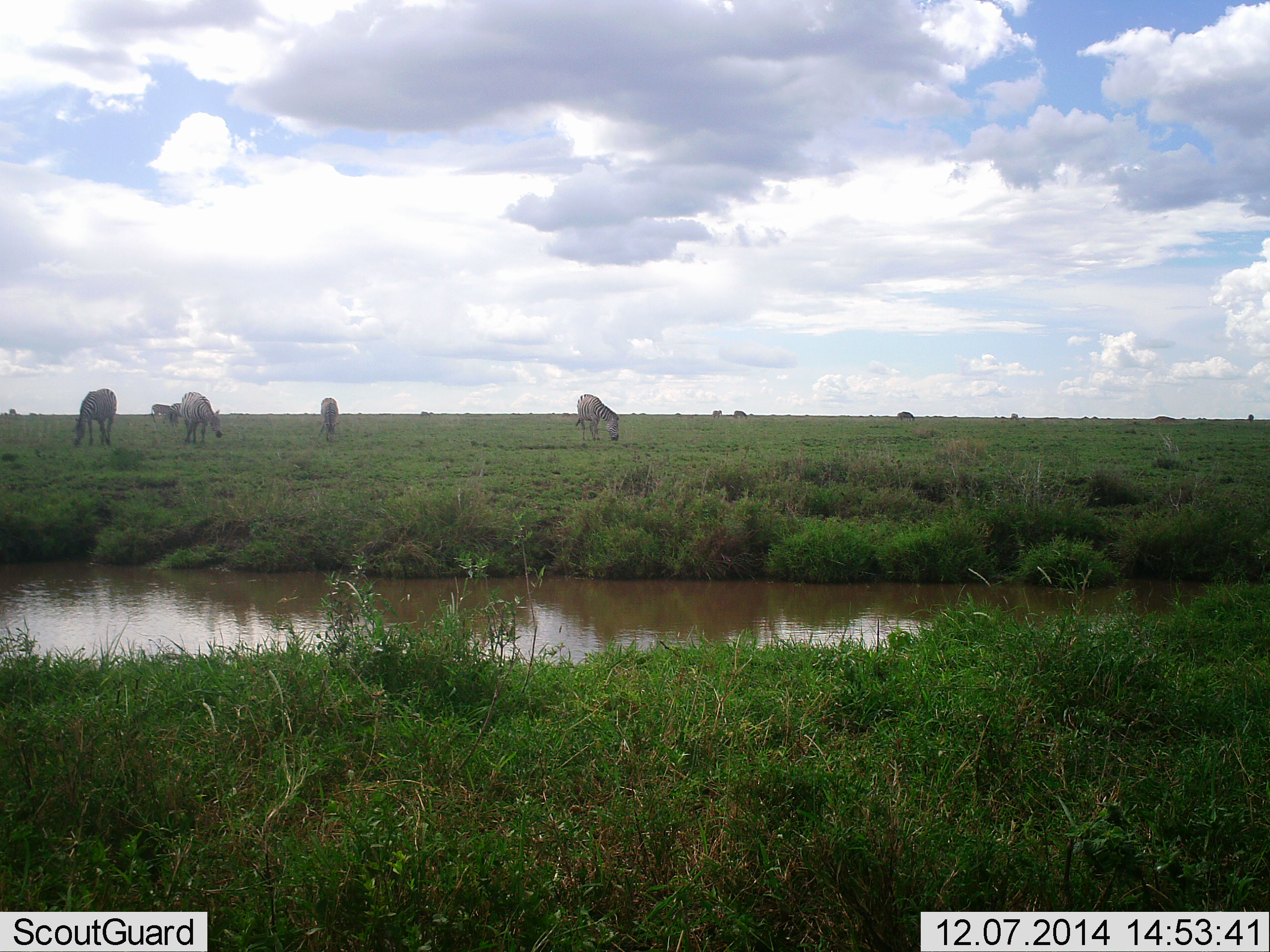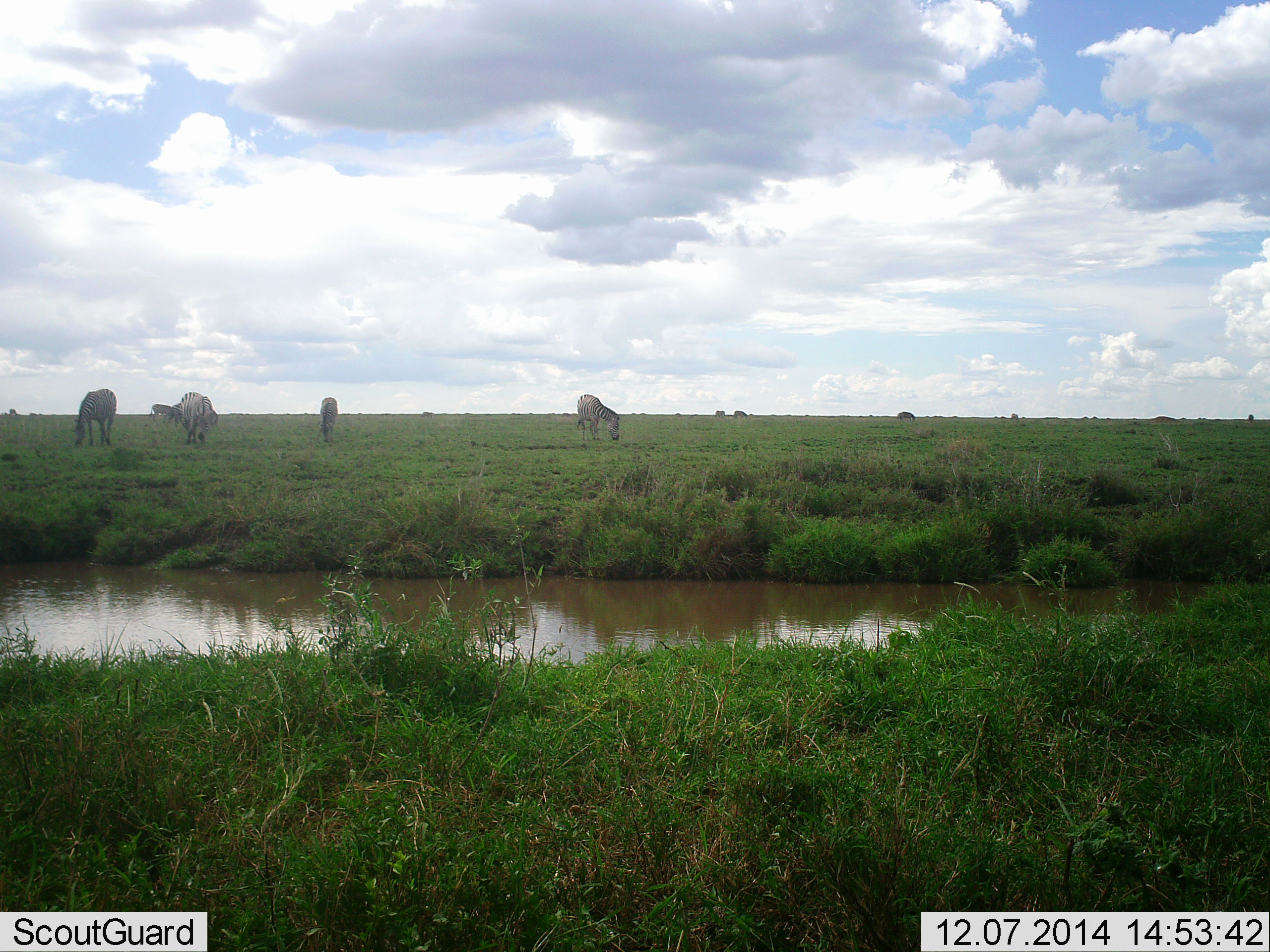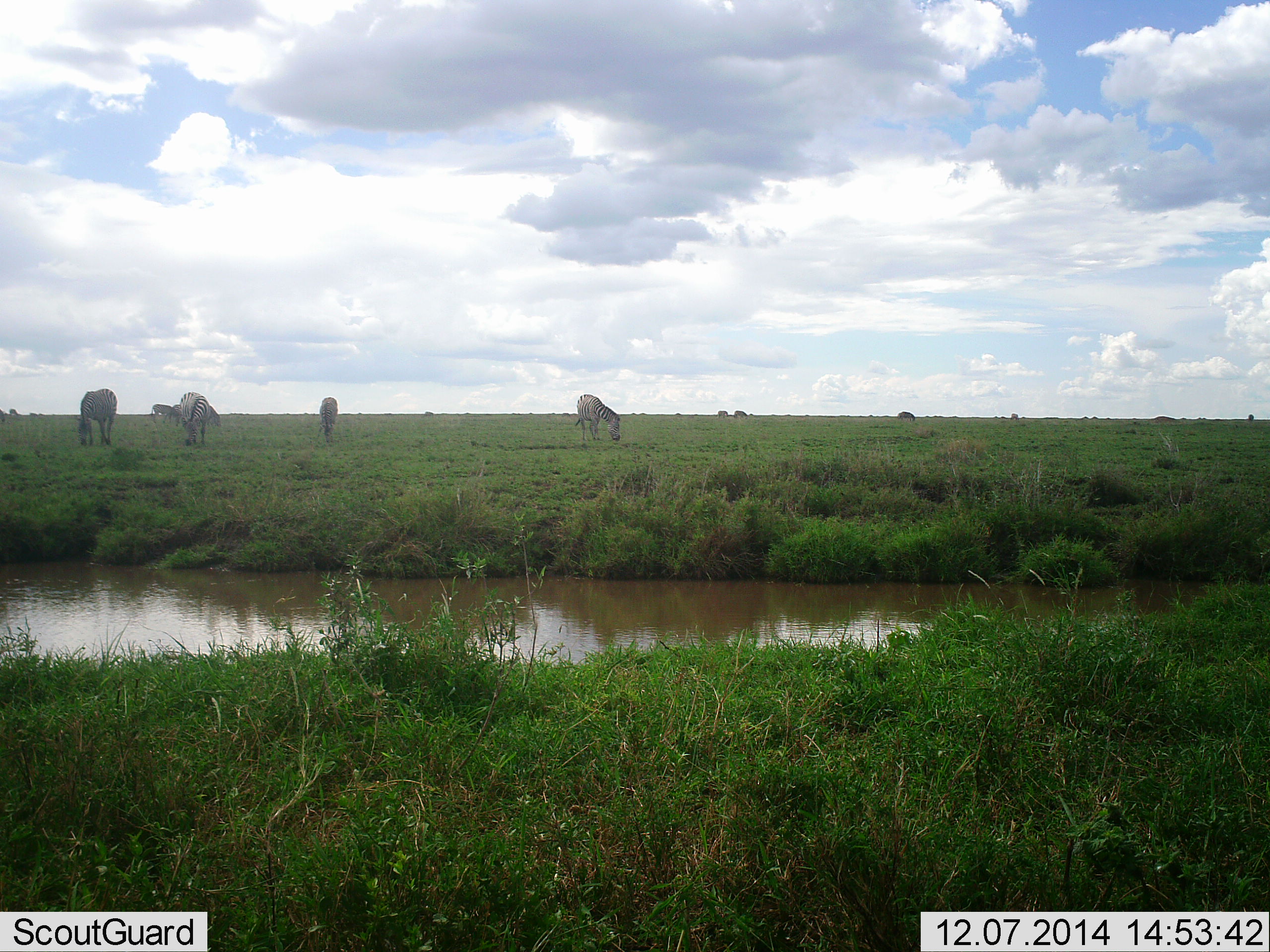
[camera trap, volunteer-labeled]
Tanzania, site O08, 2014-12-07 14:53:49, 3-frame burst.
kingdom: Animalia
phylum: Chordata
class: Mammalia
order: Perissodactyla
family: Equidae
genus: Equus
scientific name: Equus quagga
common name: plains zebra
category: zebra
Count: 5.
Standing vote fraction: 36%.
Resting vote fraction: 0%.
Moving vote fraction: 0%.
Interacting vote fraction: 0%.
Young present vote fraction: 0%.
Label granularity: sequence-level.